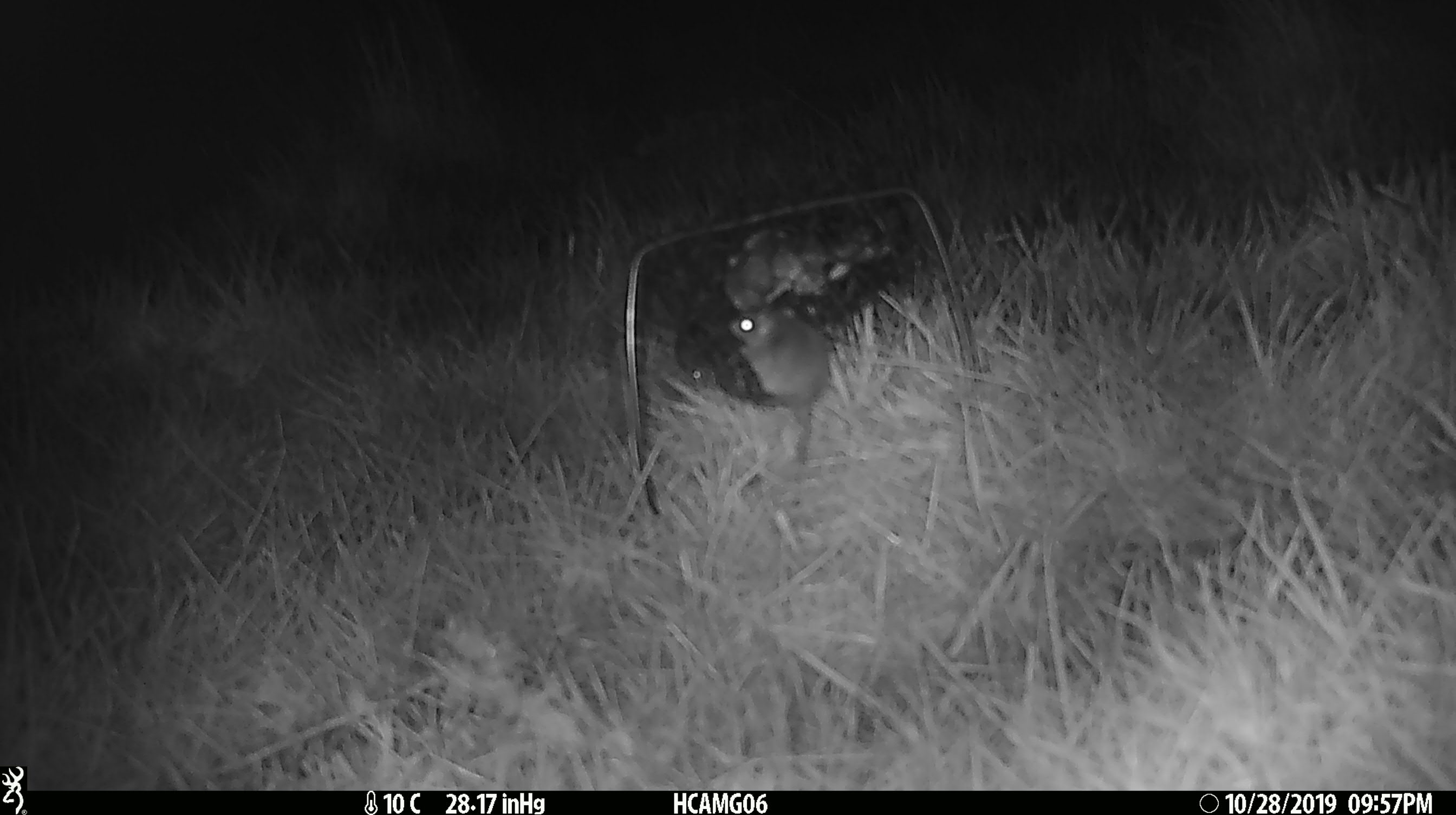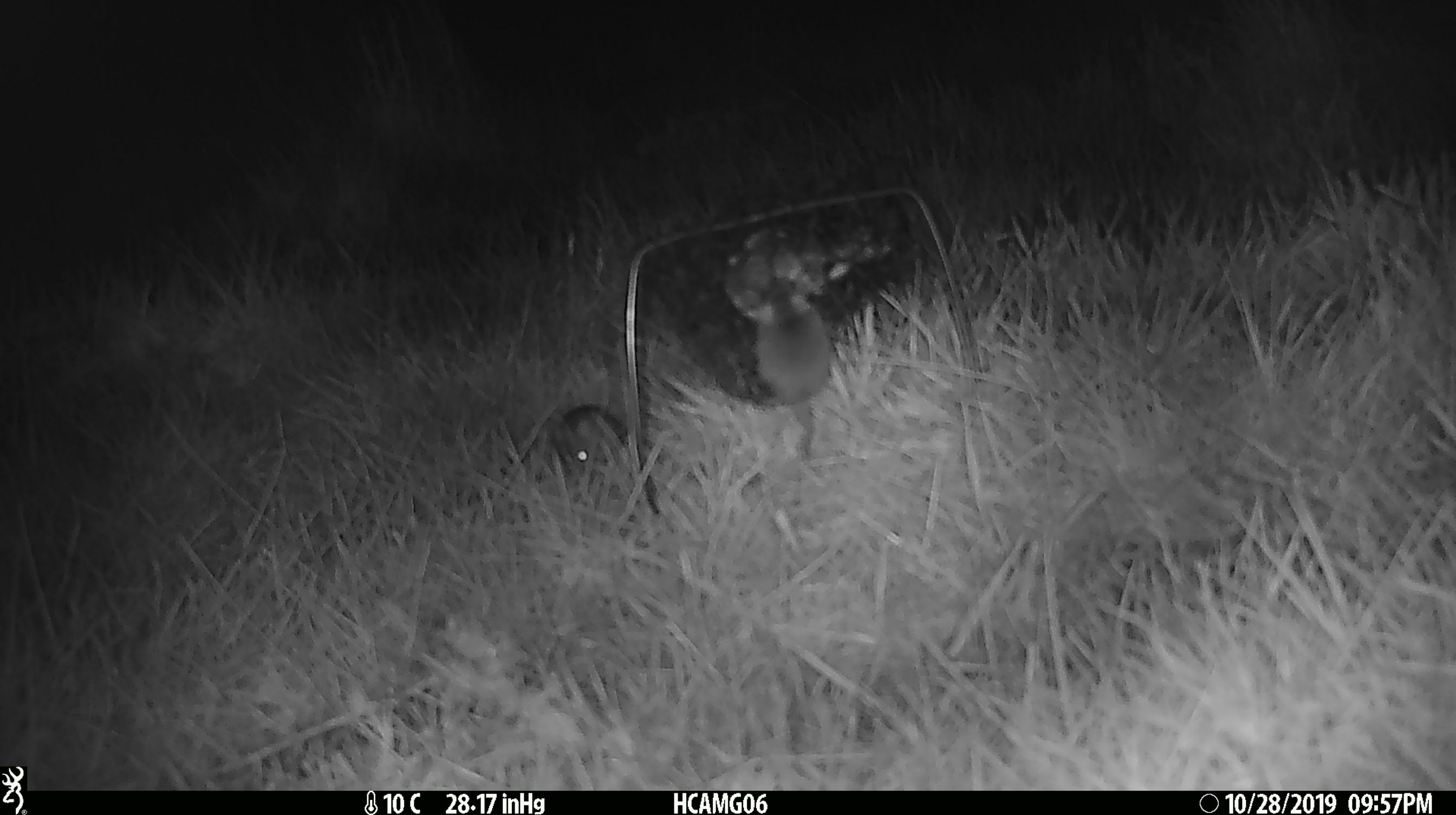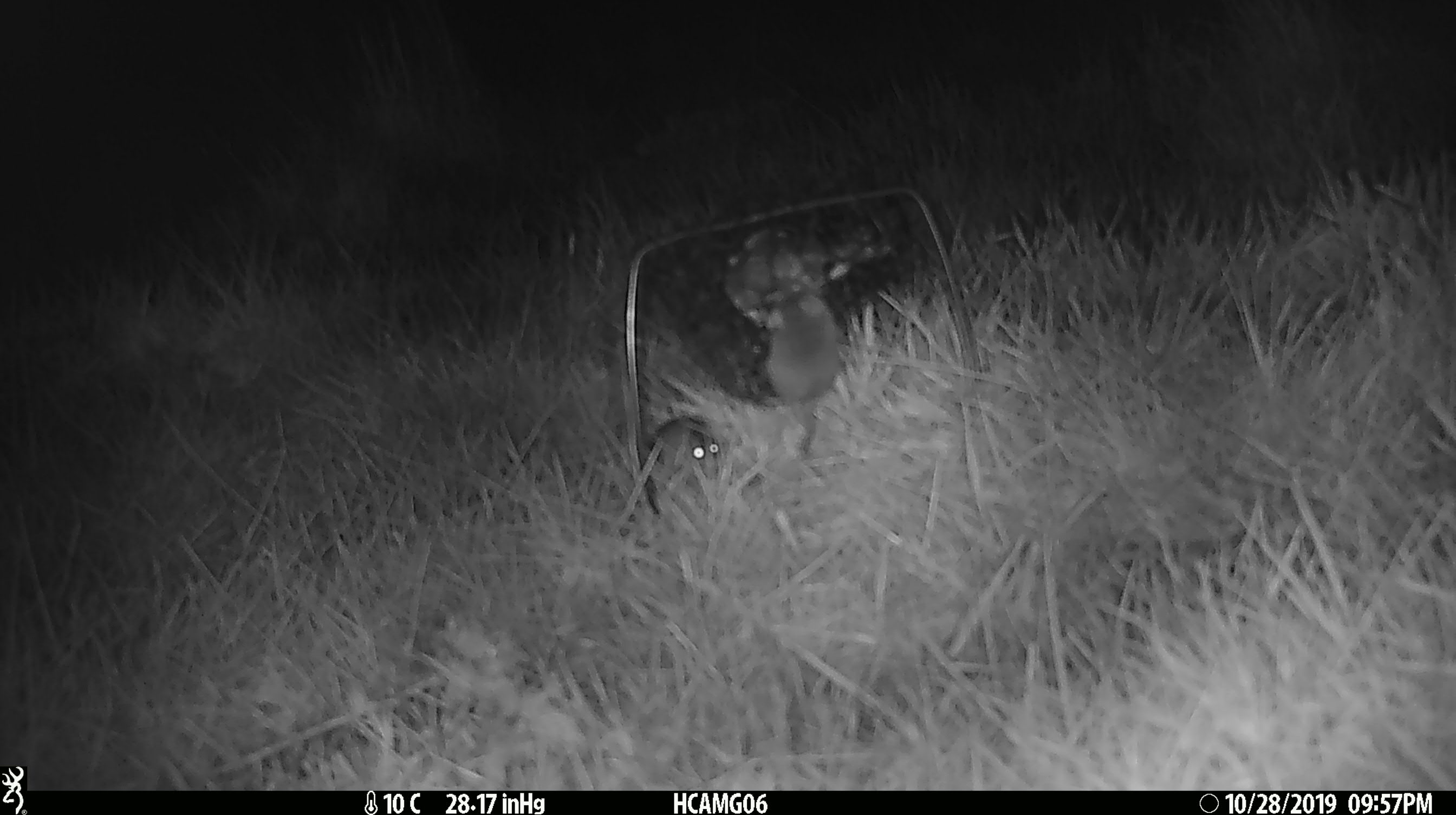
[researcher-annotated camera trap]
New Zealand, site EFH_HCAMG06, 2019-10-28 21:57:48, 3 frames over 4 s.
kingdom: Animalia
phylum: Chordata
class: Mammalia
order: Rodentia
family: Muridae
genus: Mus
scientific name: Mus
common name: mouse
Mouse (Mus).